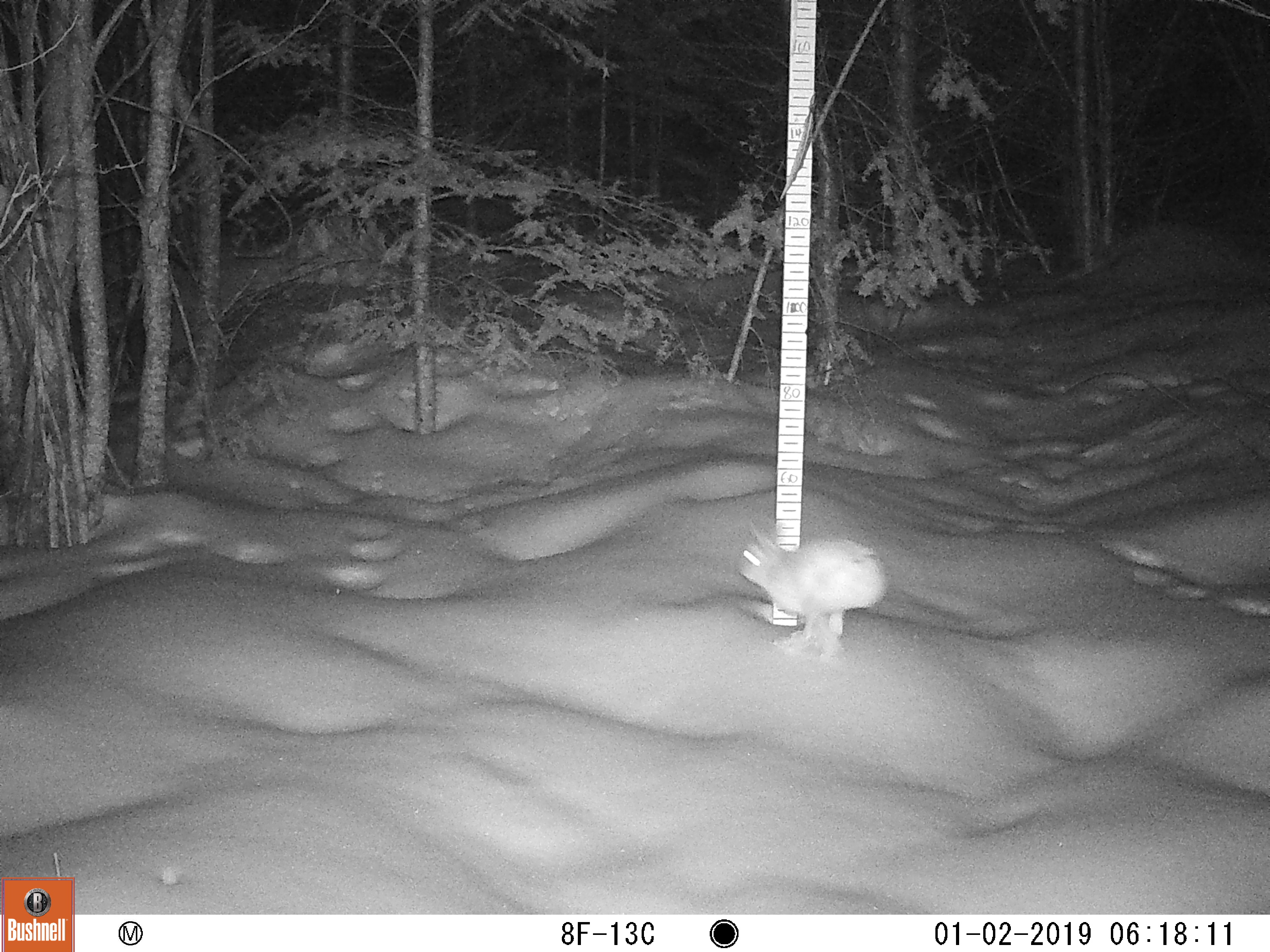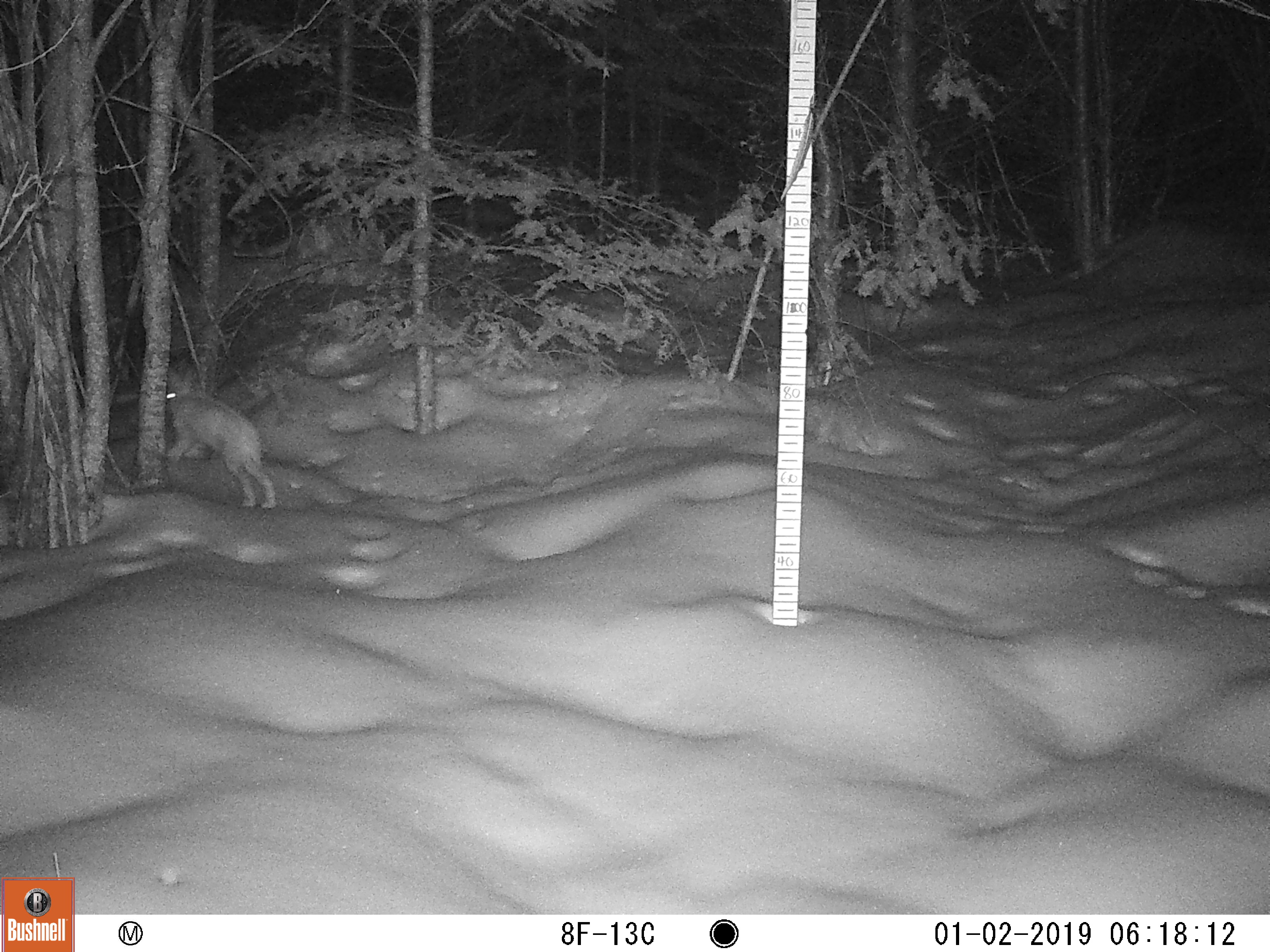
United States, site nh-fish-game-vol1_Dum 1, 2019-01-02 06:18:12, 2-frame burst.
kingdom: Animalia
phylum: Chordata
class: Mammalia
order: Lagomorpha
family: Leporidae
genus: Lepus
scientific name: Lepus americanus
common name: snowshoe hare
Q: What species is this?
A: Snowshoe hare (Lepus americanus).